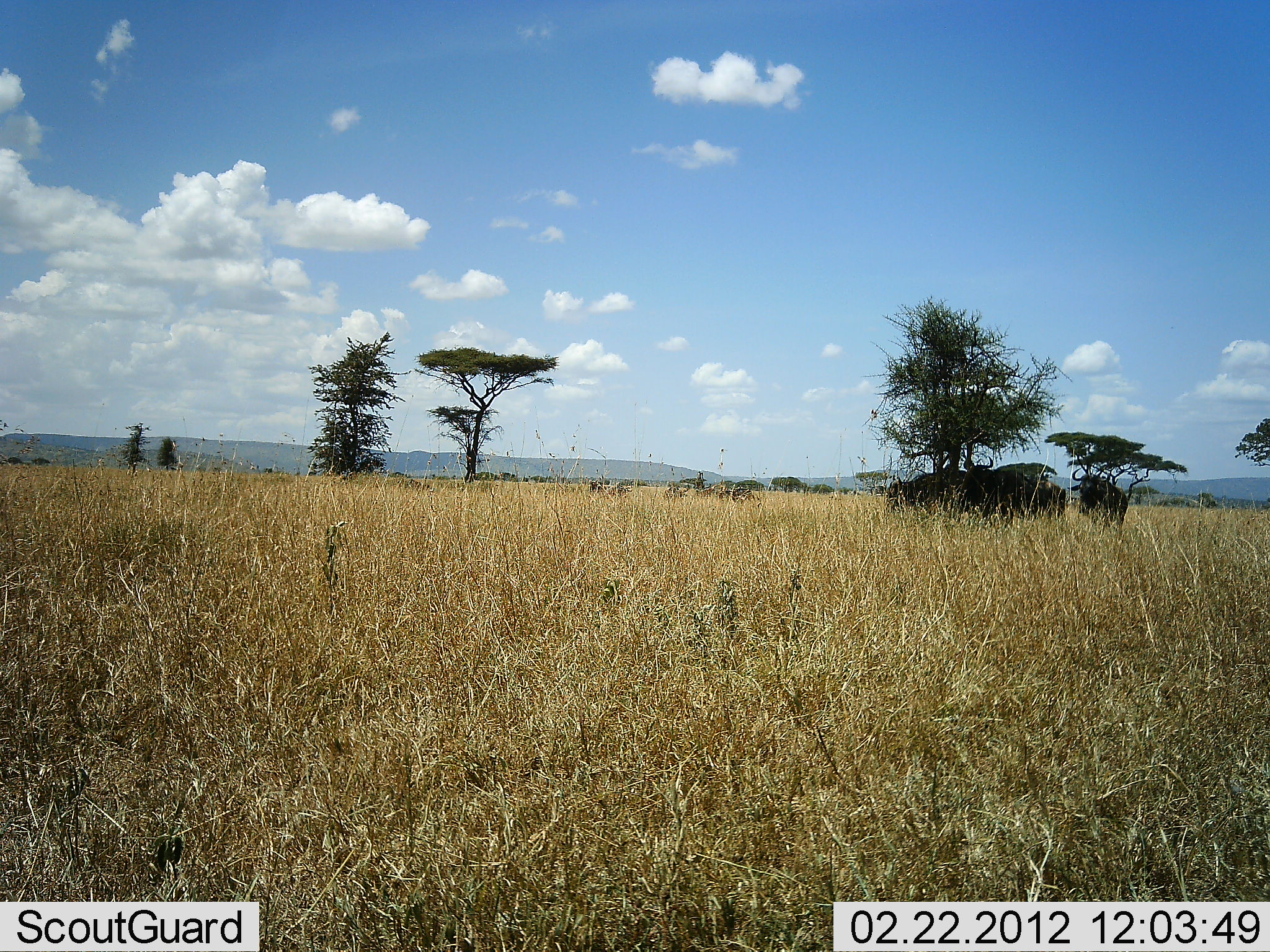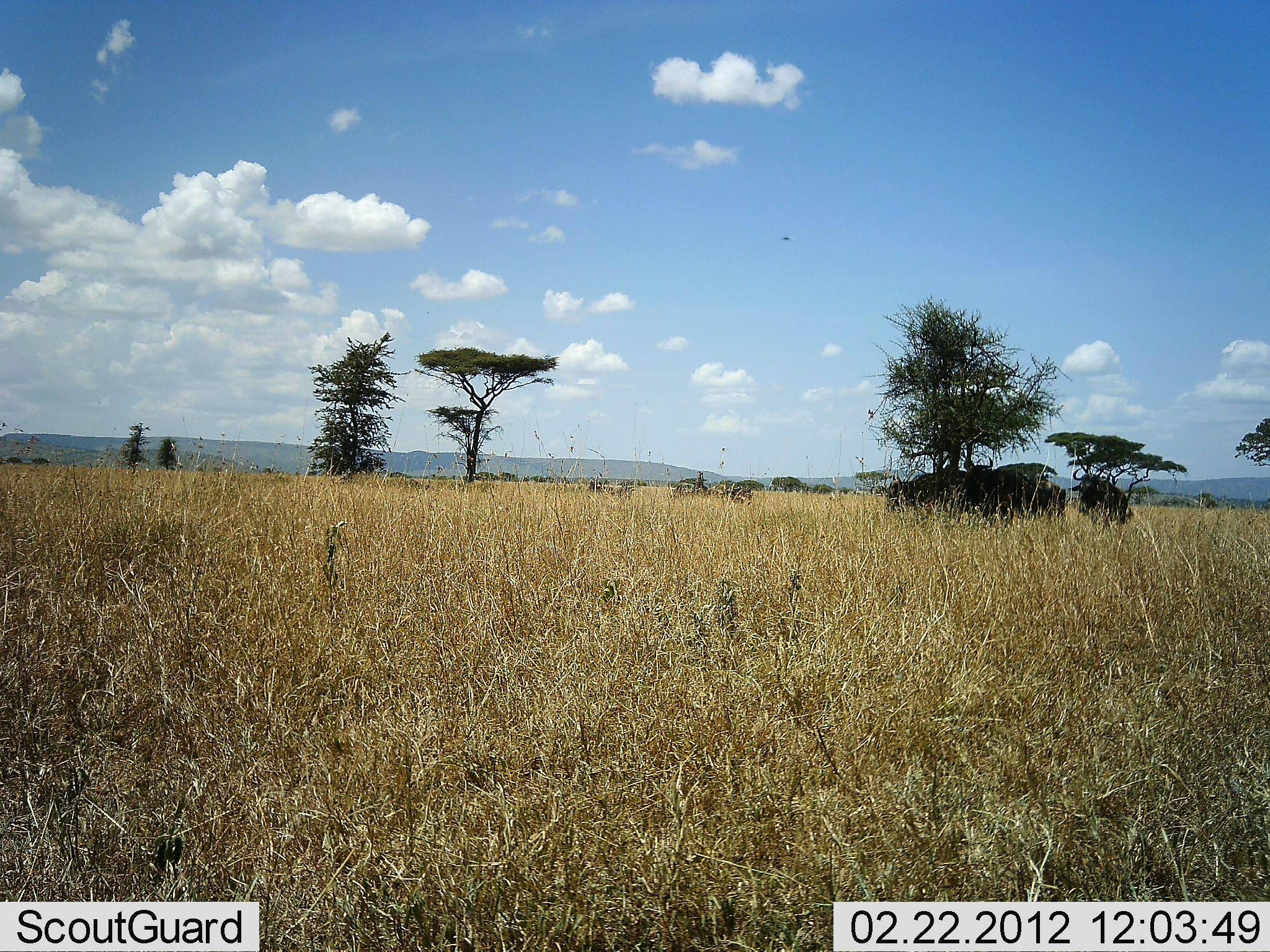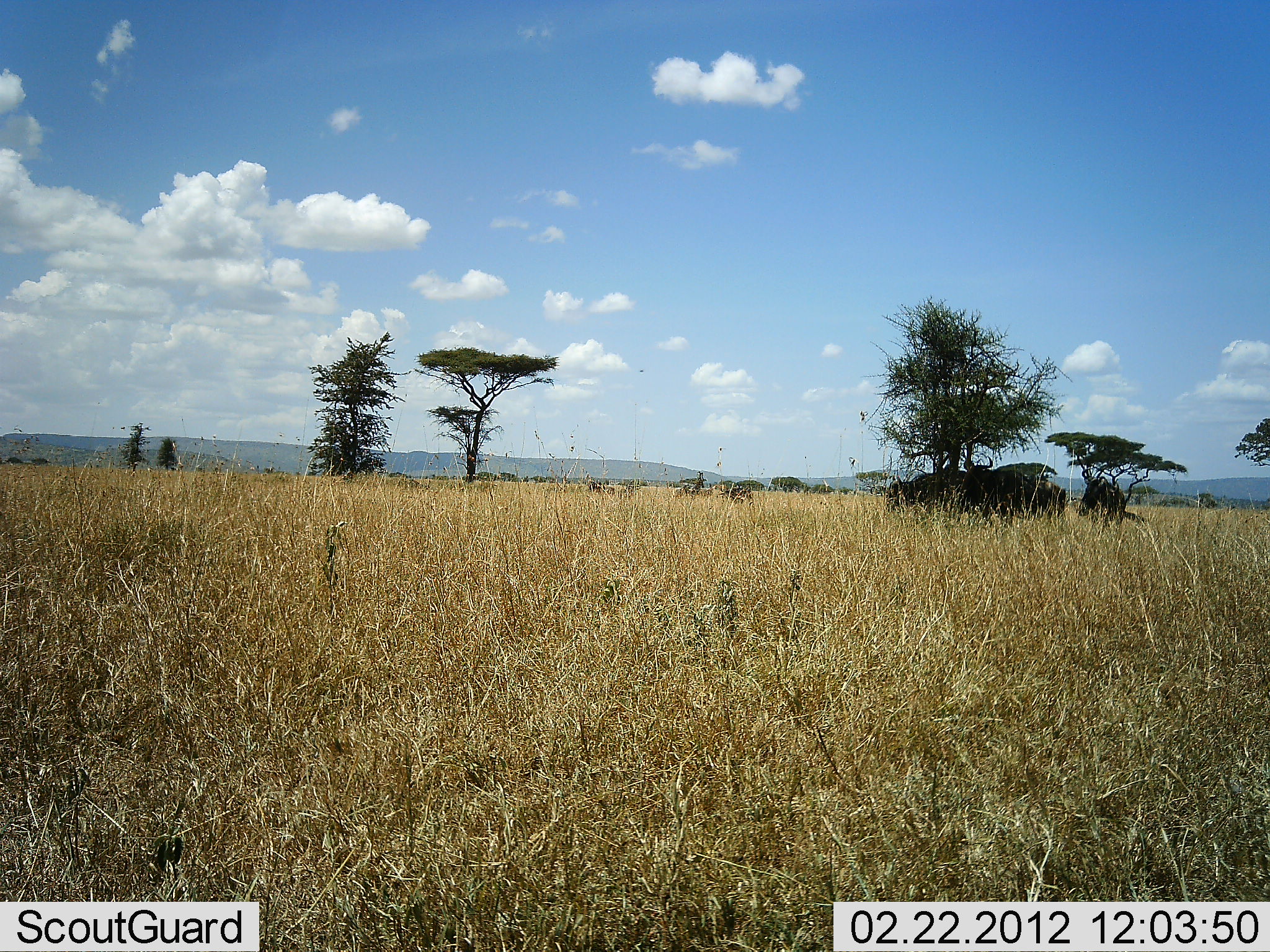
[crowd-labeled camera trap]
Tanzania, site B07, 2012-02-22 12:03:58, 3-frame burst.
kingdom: Animalia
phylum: Chordata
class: Mammalia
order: Artiodactyla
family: Bovidae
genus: Connochaetes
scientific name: Connochaetes taurinus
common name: blue wildebeest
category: wildebeest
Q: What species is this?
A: Wildebeest (blue wildebeest) (Connochaetes taurinus).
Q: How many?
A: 6.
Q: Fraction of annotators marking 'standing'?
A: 100%.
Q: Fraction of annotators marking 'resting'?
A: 8%.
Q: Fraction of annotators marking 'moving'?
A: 8%.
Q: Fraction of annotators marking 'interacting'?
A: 0%.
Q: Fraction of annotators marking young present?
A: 0%.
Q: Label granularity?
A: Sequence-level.